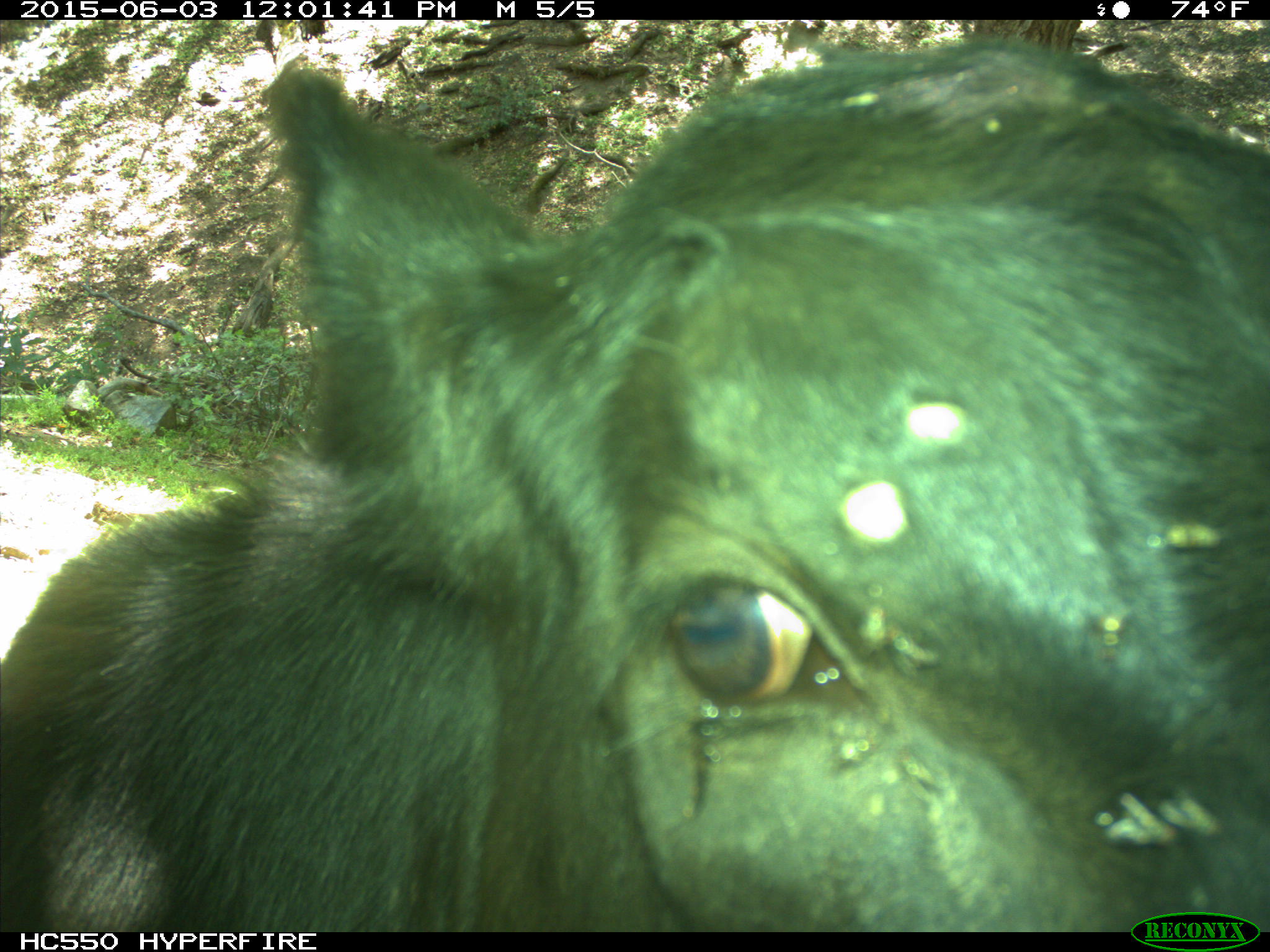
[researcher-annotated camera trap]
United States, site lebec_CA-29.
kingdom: Animalia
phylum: Chordata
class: Mammalia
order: Artiodactyla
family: Bovidae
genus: Bos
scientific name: Bos taurus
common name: domestic cow